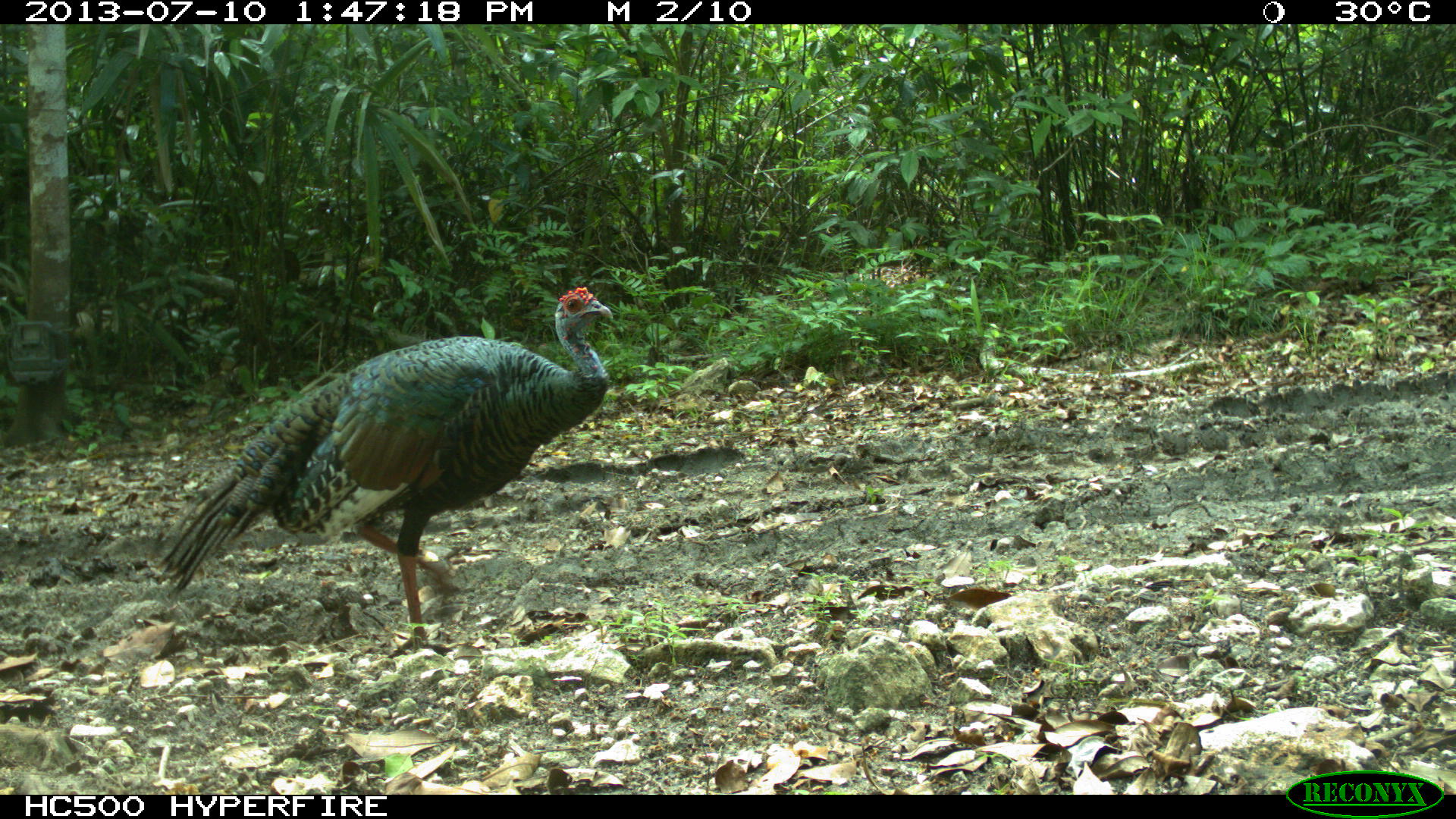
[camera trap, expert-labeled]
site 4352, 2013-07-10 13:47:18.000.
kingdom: Animalia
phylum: Chordata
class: Aves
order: Galliformes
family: Phasianidae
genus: Meleagris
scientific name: Meleagris ocellata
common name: ocellated turkey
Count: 1.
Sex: female.